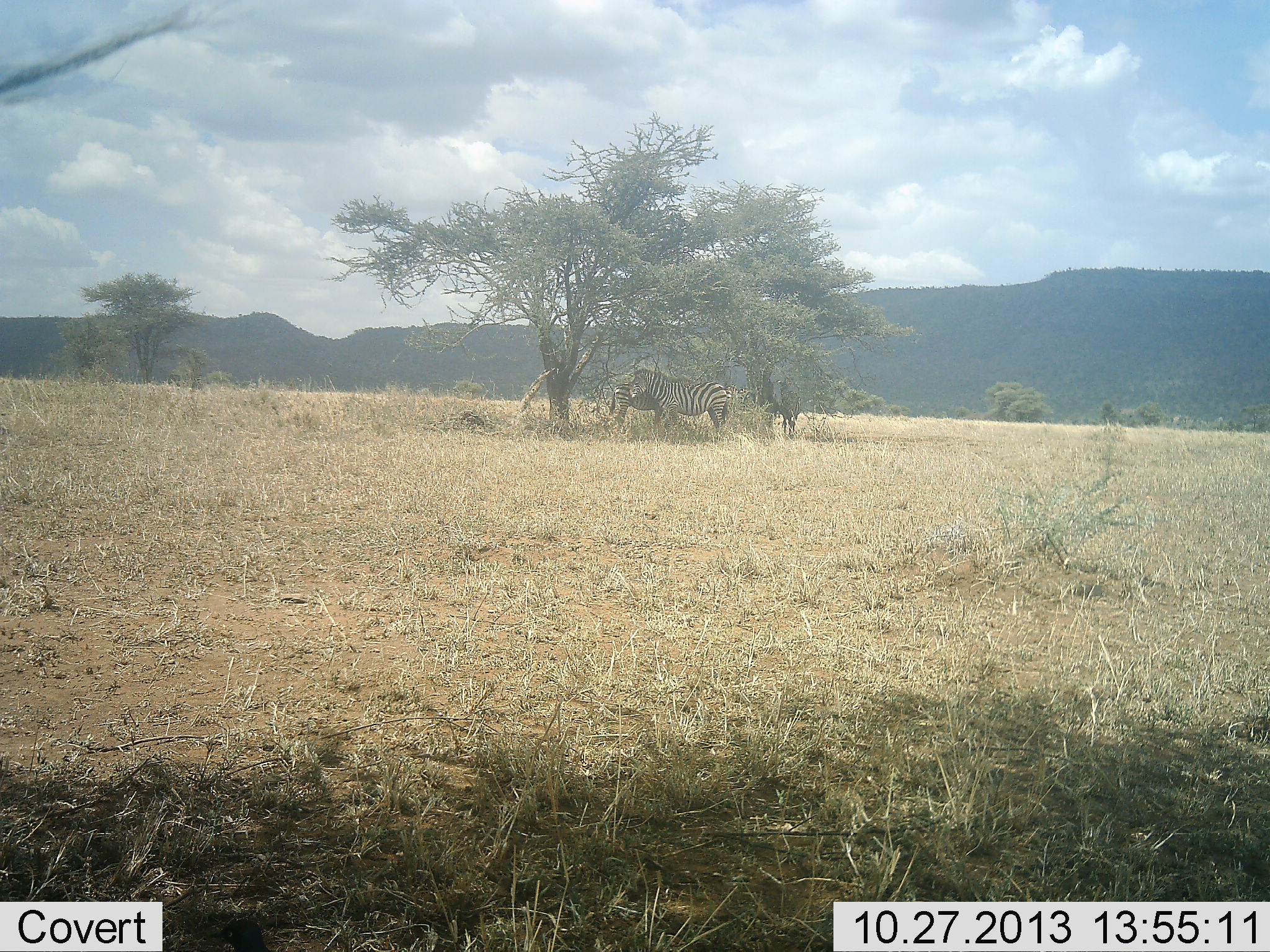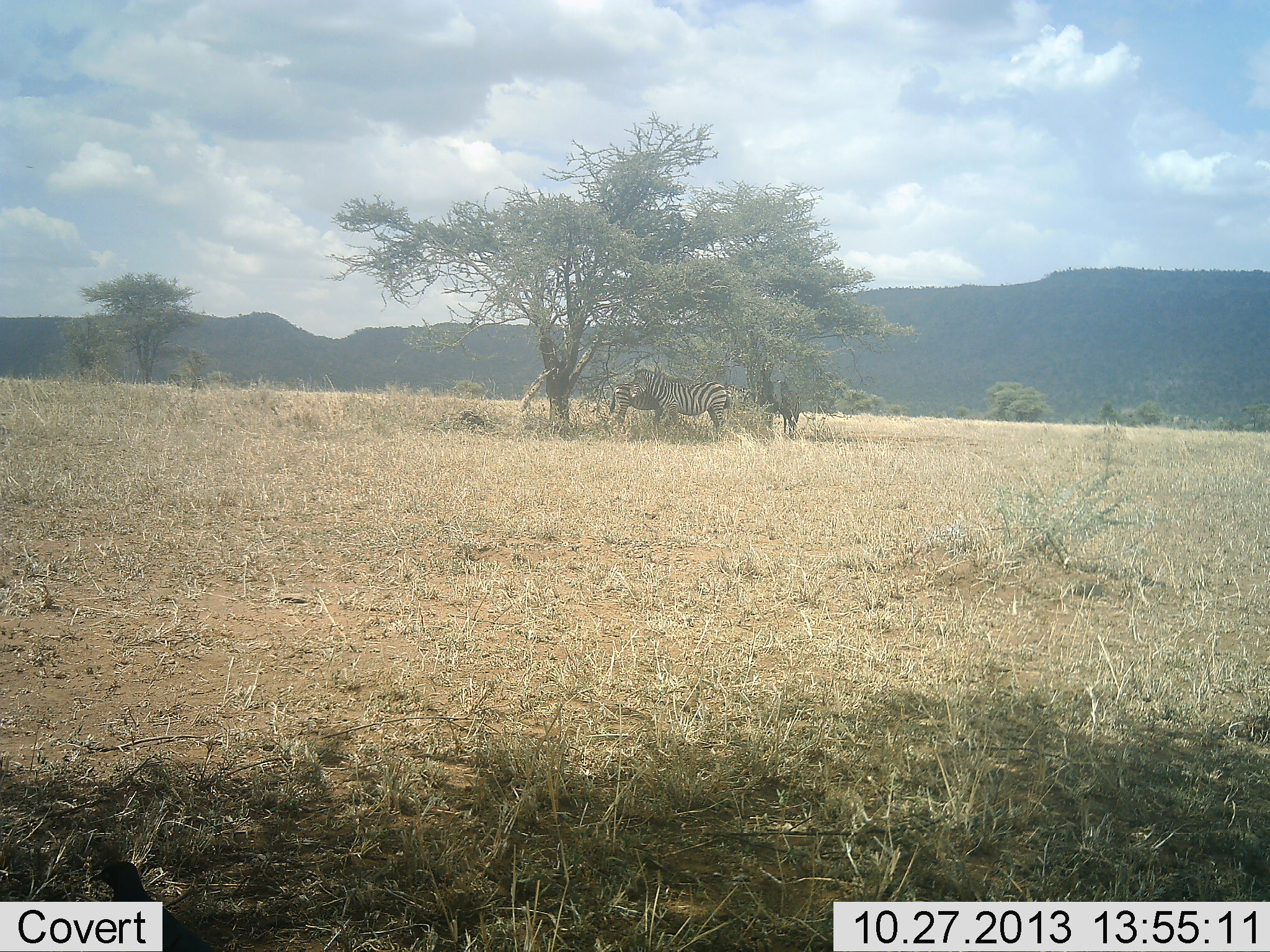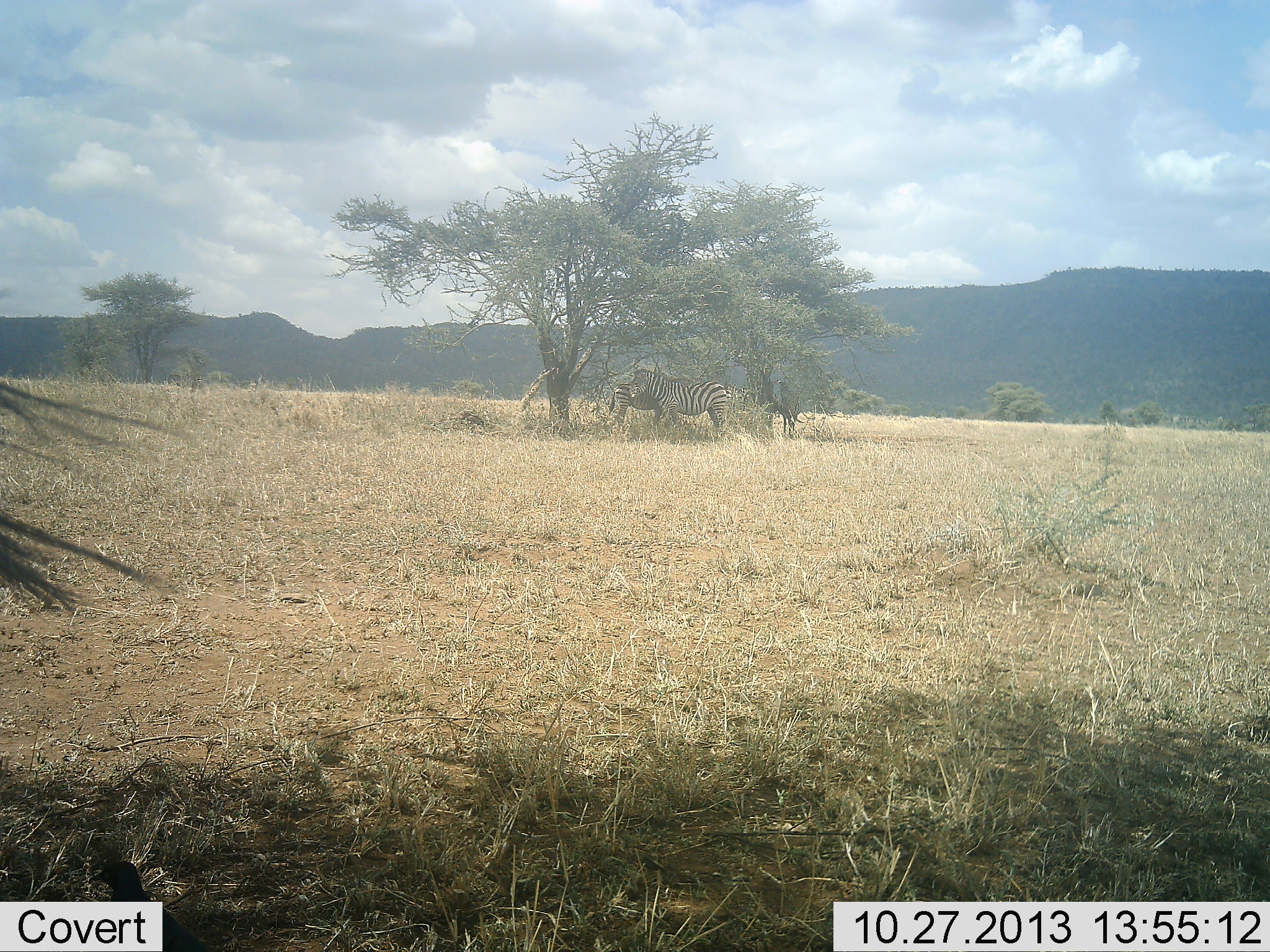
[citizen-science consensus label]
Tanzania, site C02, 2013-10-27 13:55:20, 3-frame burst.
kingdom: Animalia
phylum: Chordata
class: Mammalia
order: Perissodactyla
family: Equidae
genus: Equus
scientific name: Equus quagga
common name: plains zebra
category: zebra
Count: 3.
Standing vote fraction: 100%.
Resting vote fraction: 0%.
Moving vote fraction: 0%.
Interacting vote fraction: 0%.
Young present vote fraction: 0%.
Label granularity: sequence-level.